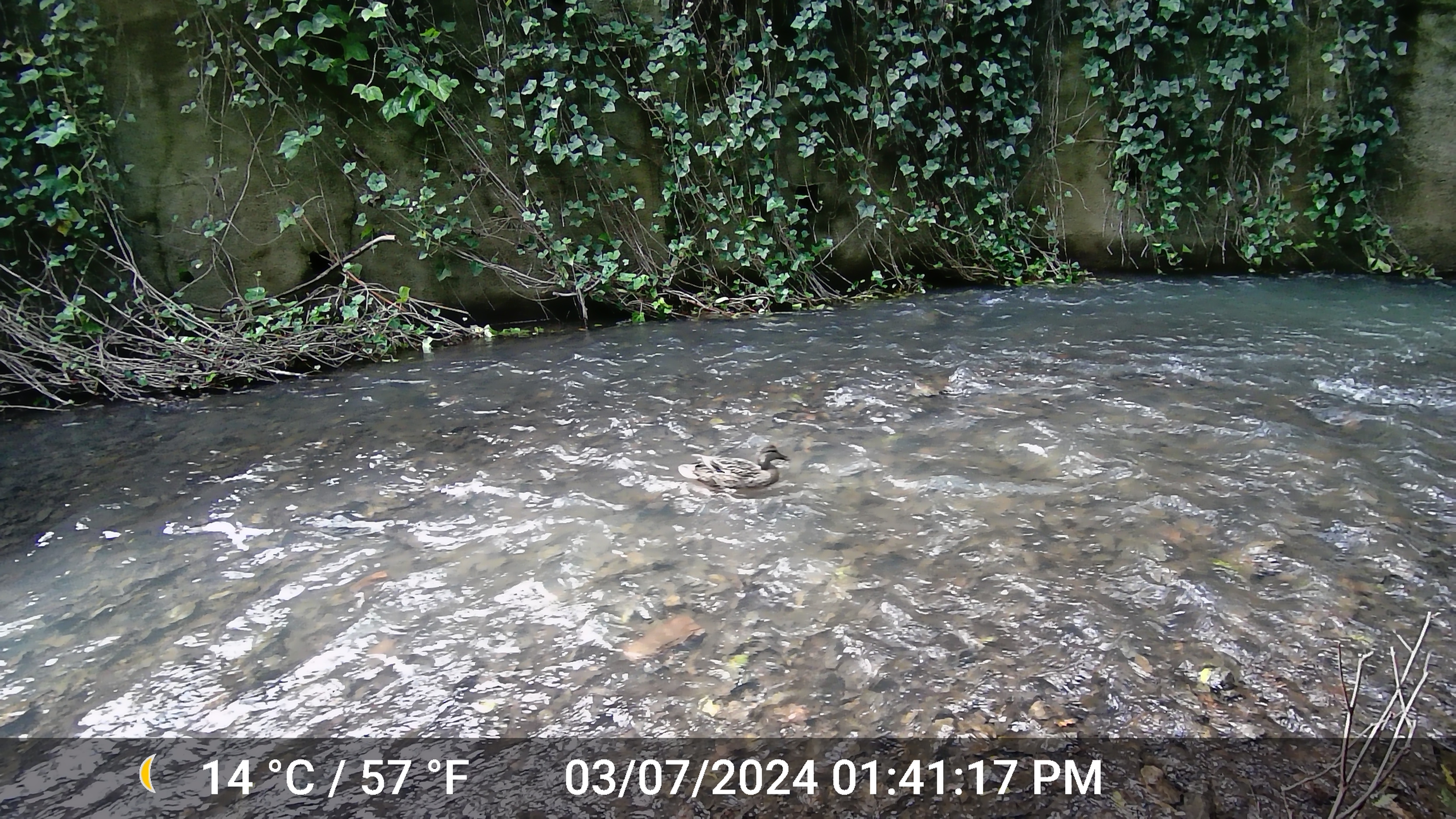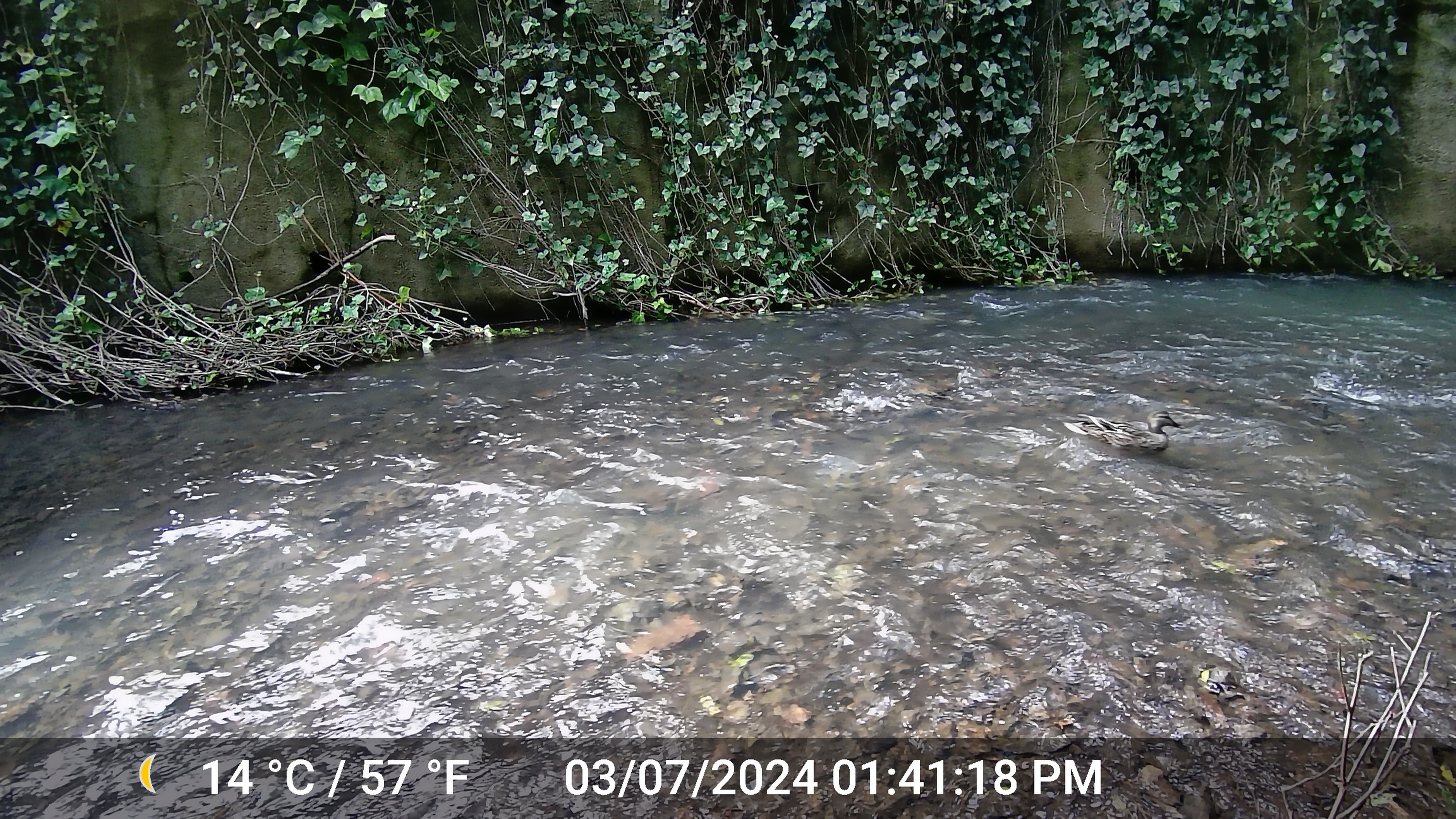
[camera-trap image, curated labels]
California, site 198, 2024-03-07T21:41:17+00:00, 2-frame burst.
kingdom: Animalia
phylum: Chordata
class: Aves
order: Anseriformes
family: Anatidae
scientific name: Anatidae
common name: duck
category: duck species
Duck species (duck) (Anatidae).